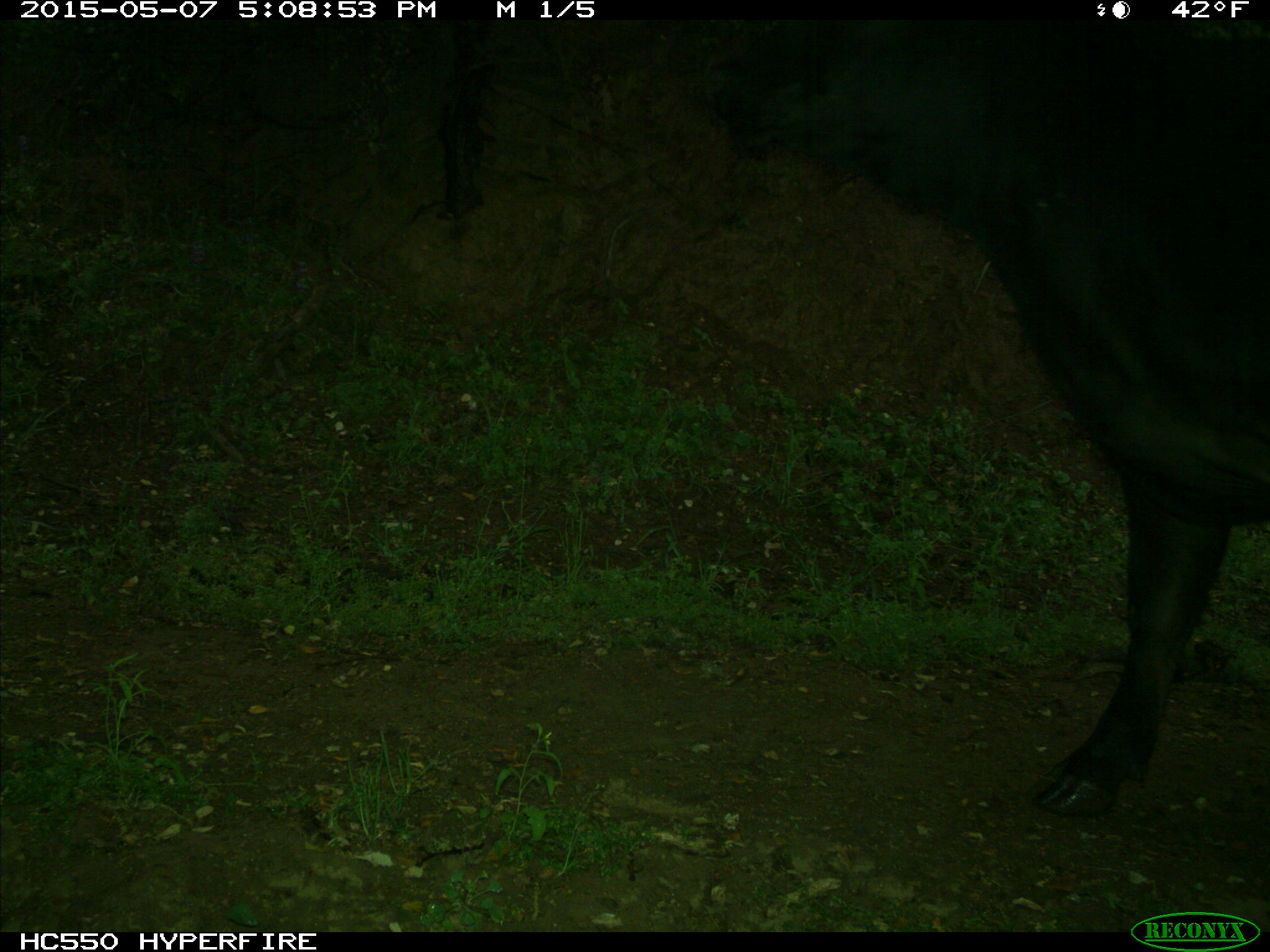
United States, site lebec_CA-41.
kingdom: Animalia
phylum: Chordata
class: Mammalia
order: Artiodactyla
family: Bovidae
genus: Bos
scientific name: Bos taurus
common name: domestic cow